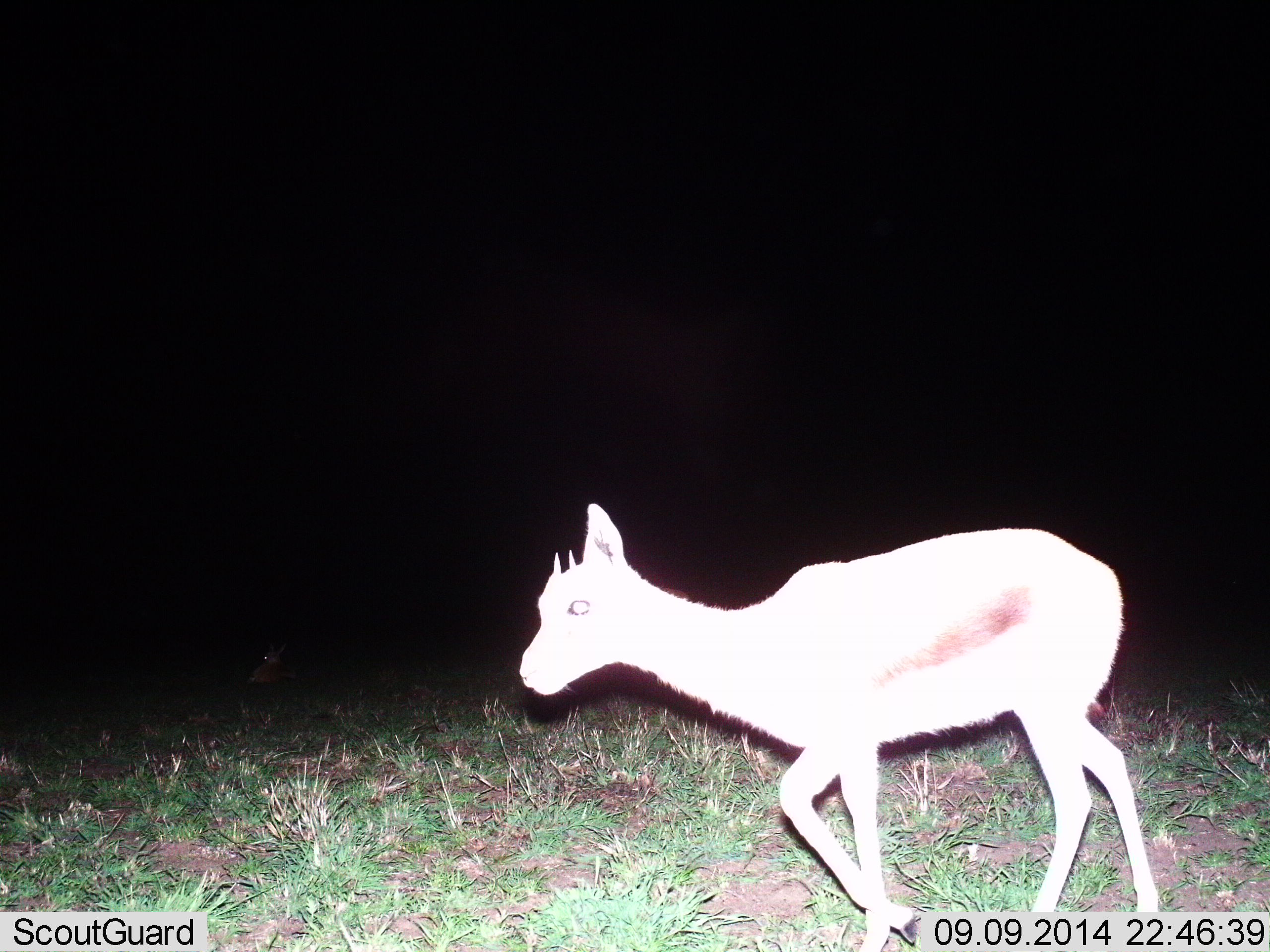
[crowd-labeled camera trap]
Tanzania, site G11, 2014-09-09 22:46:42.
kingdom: Animalia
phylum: Chordata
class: Mammalia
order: Artiodactyla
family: Bovidae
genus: Eudorcas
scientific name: Eudorcas thomsonii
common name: thomson's gazelle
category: gazellethomsons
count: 1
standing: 9%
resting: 0%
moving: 91%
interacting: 0%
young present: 18%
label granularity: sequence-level